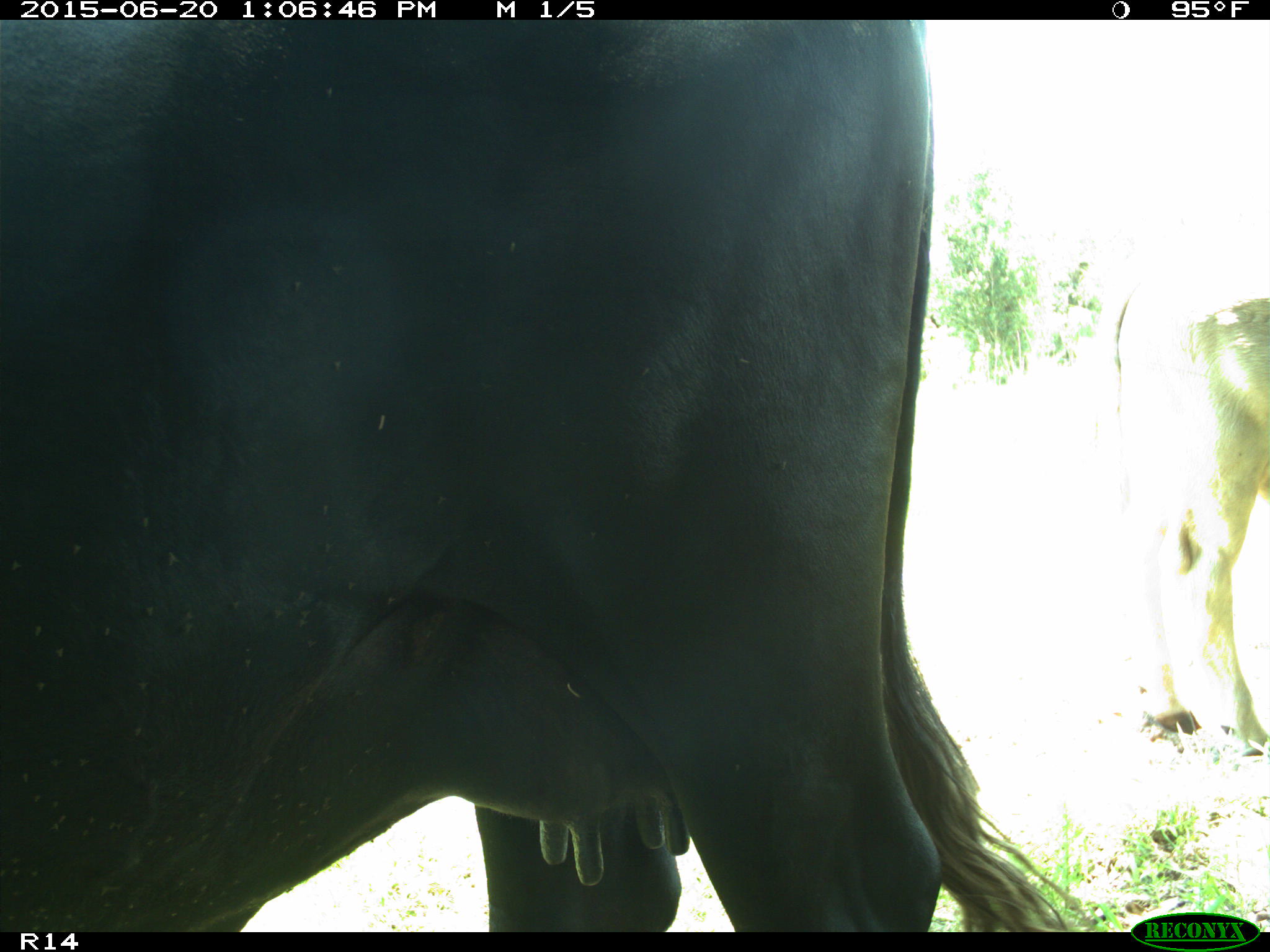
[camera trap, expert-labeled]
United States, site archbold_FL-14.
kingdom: Animalia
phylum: Chordata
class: Mammalia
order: Artiodactyla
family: Bovidae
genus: Bos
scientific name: Bos taurus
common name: domestic cow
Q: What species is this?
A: Bos taurus (domestic cow).